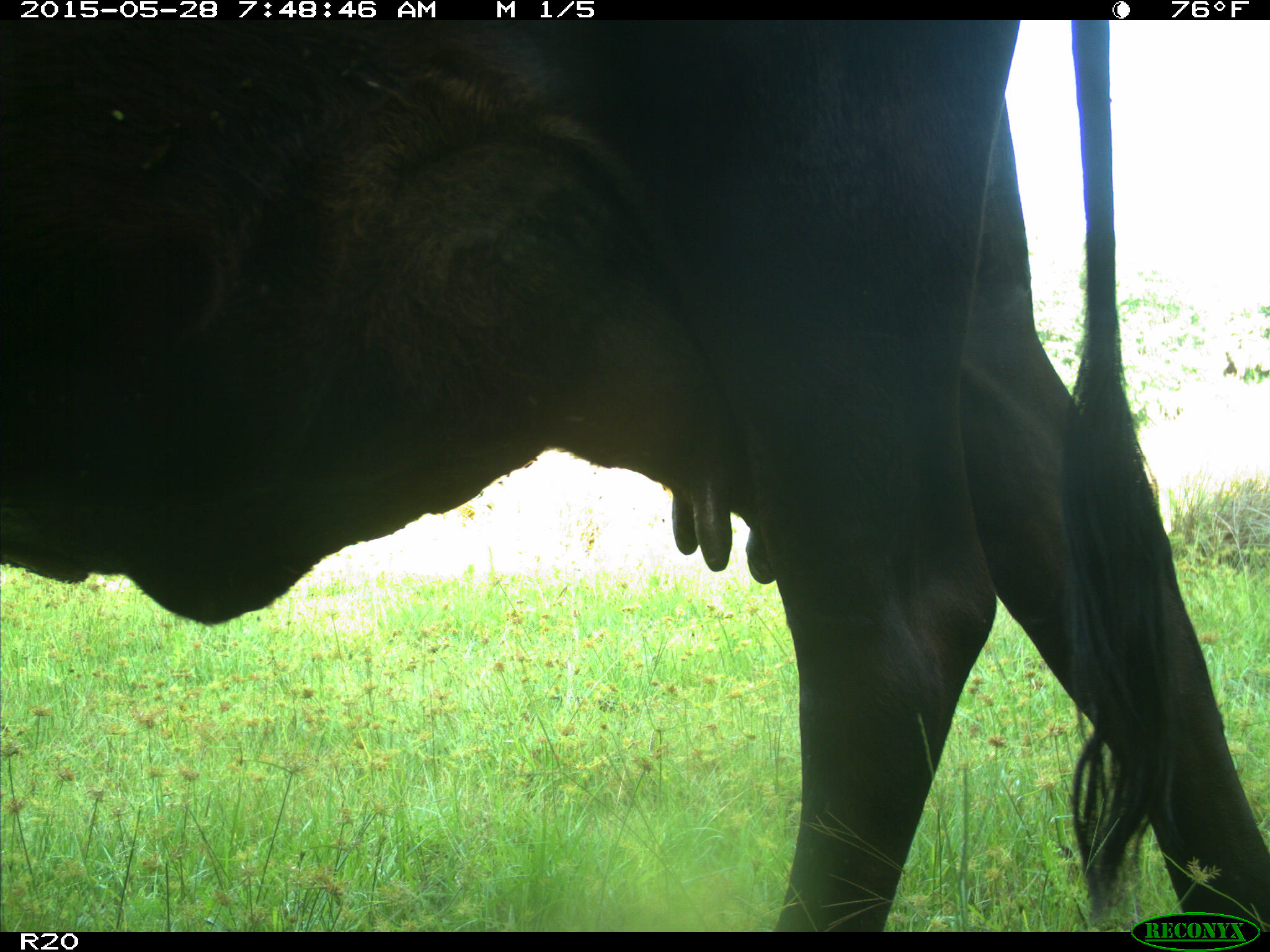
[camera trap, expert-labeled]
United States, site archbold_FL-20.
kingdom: Animalia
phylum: Chordata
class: Mammalia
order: Artiodactyla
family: Bovidae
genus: Bos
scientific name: Bos taurus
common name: domestic cow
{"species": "Bos taurus (domestic cow)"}